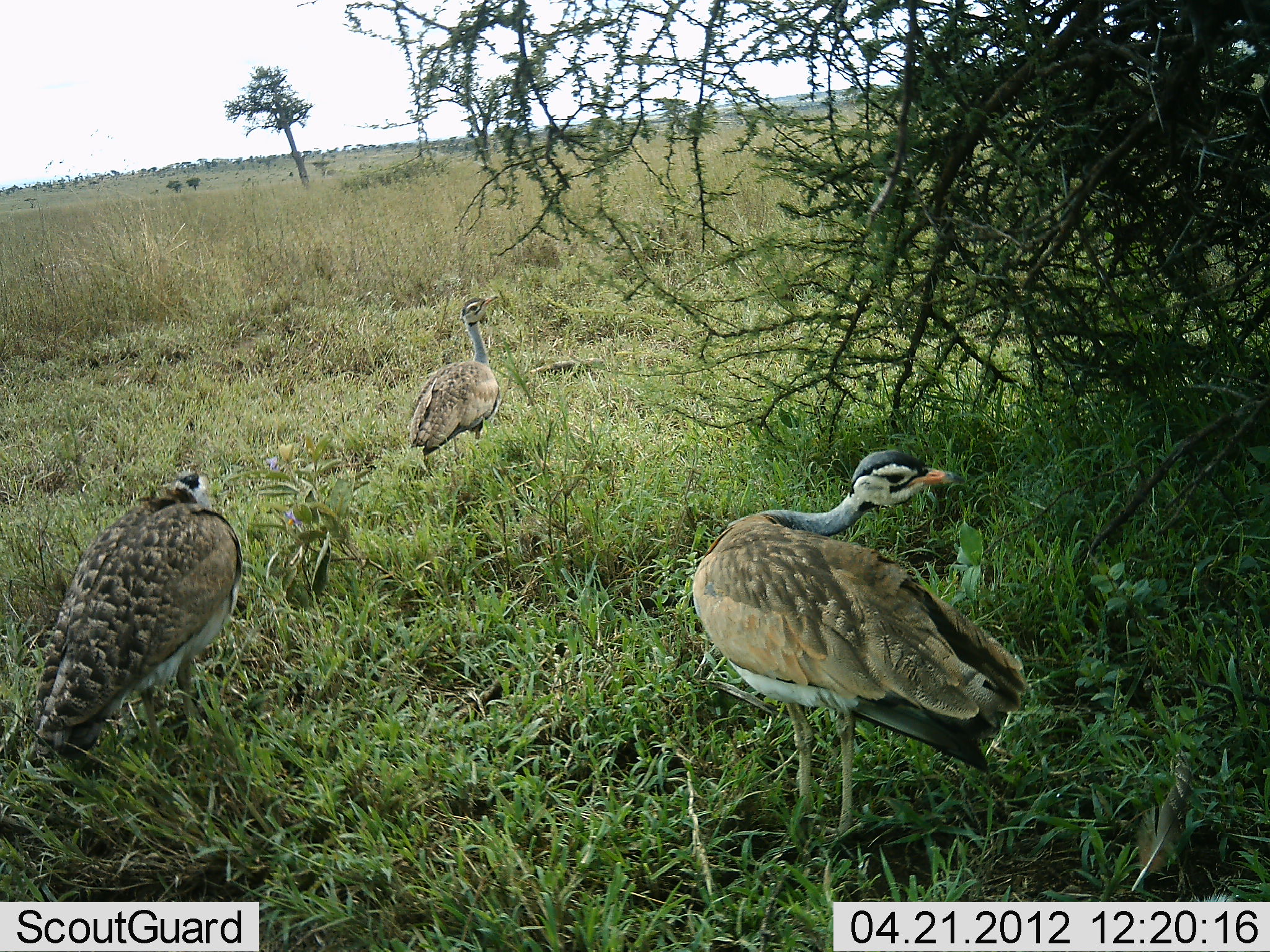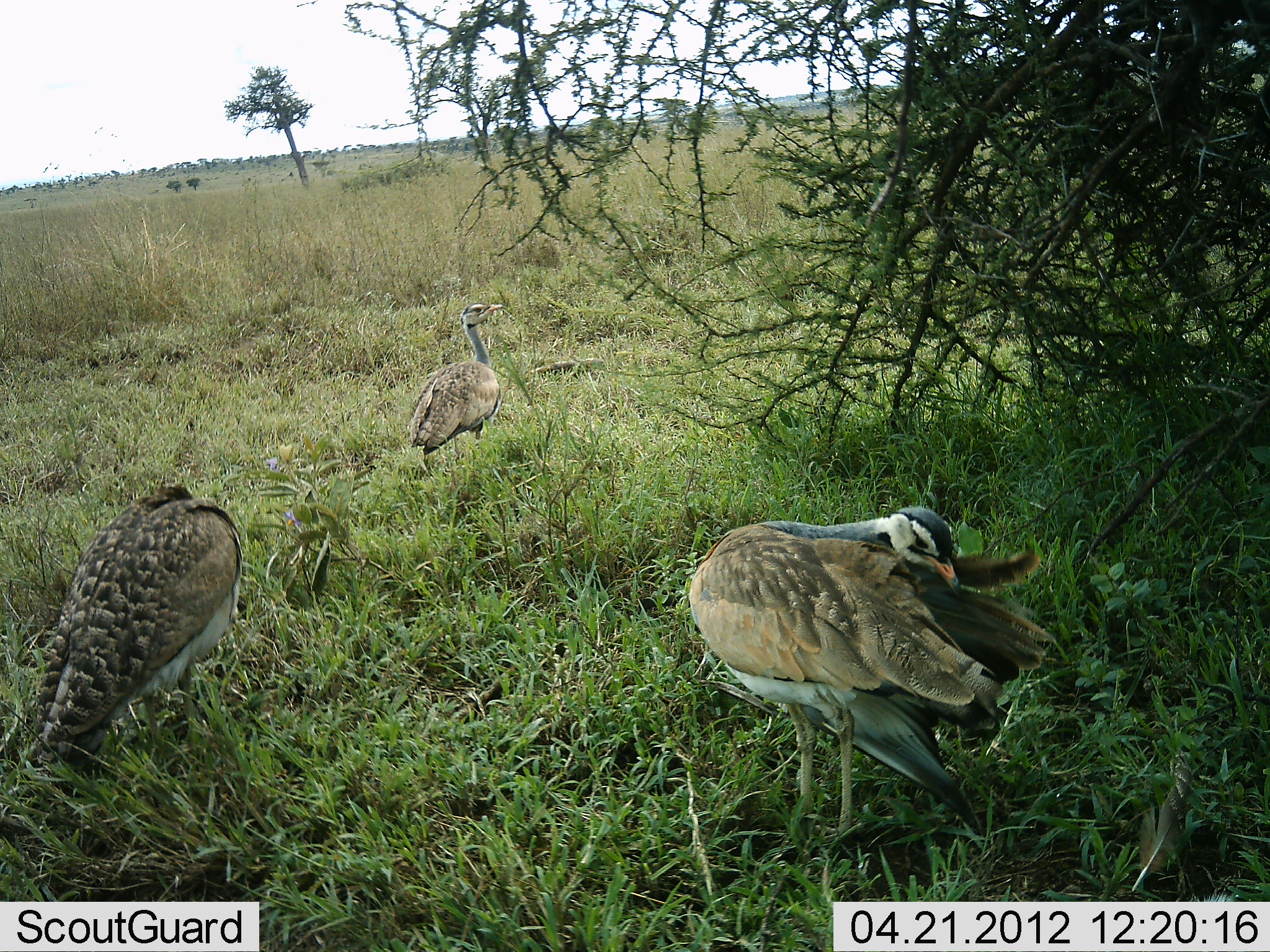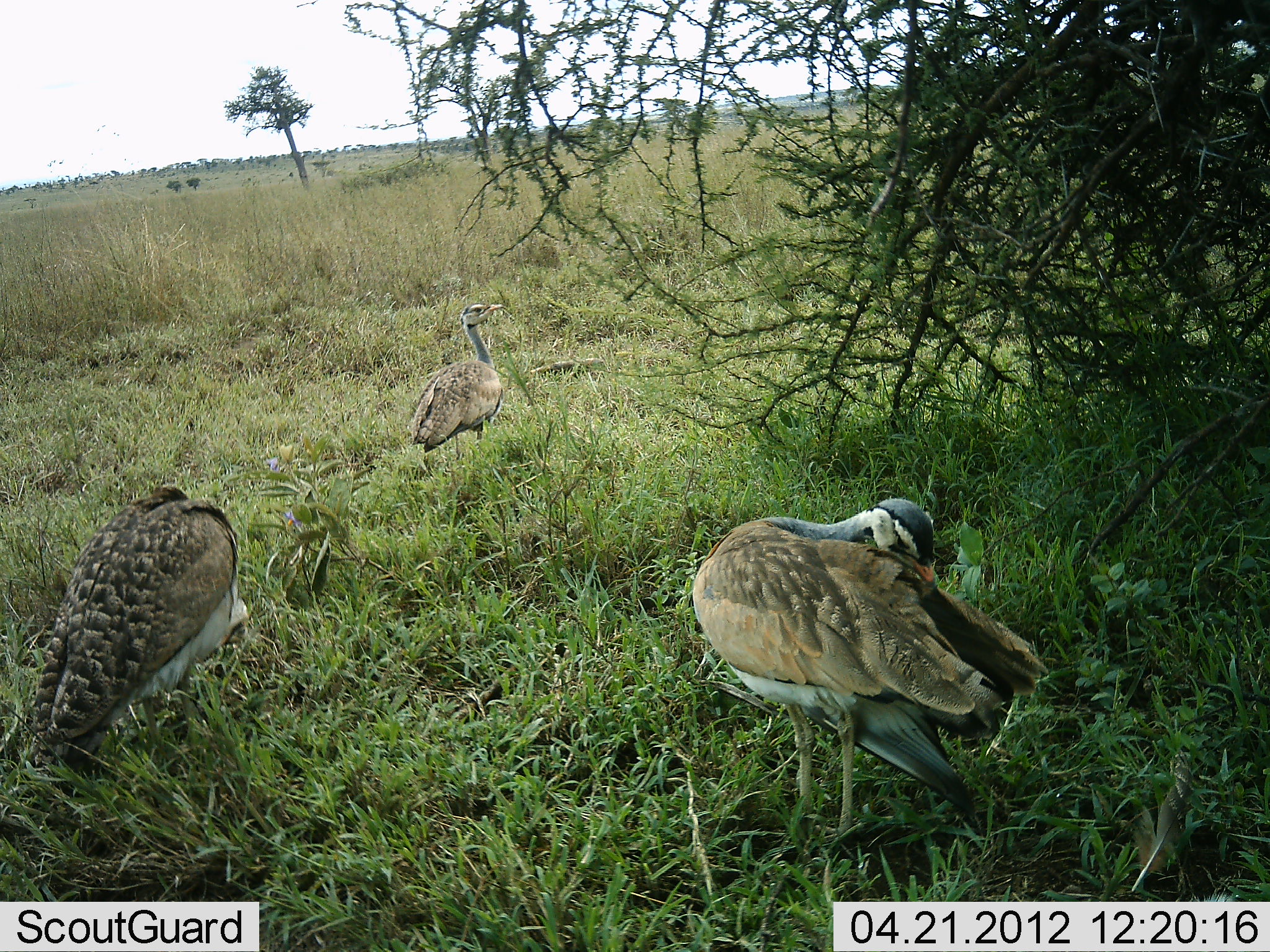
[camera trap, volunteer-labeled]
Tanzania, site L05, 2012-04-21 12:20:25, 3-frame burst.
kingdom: Animalia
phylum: Chordata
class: Aves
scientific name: Aves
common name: bird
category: otherbird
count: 3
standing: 89%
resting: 28%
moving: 6%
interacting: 0%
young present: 0%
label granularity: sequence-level